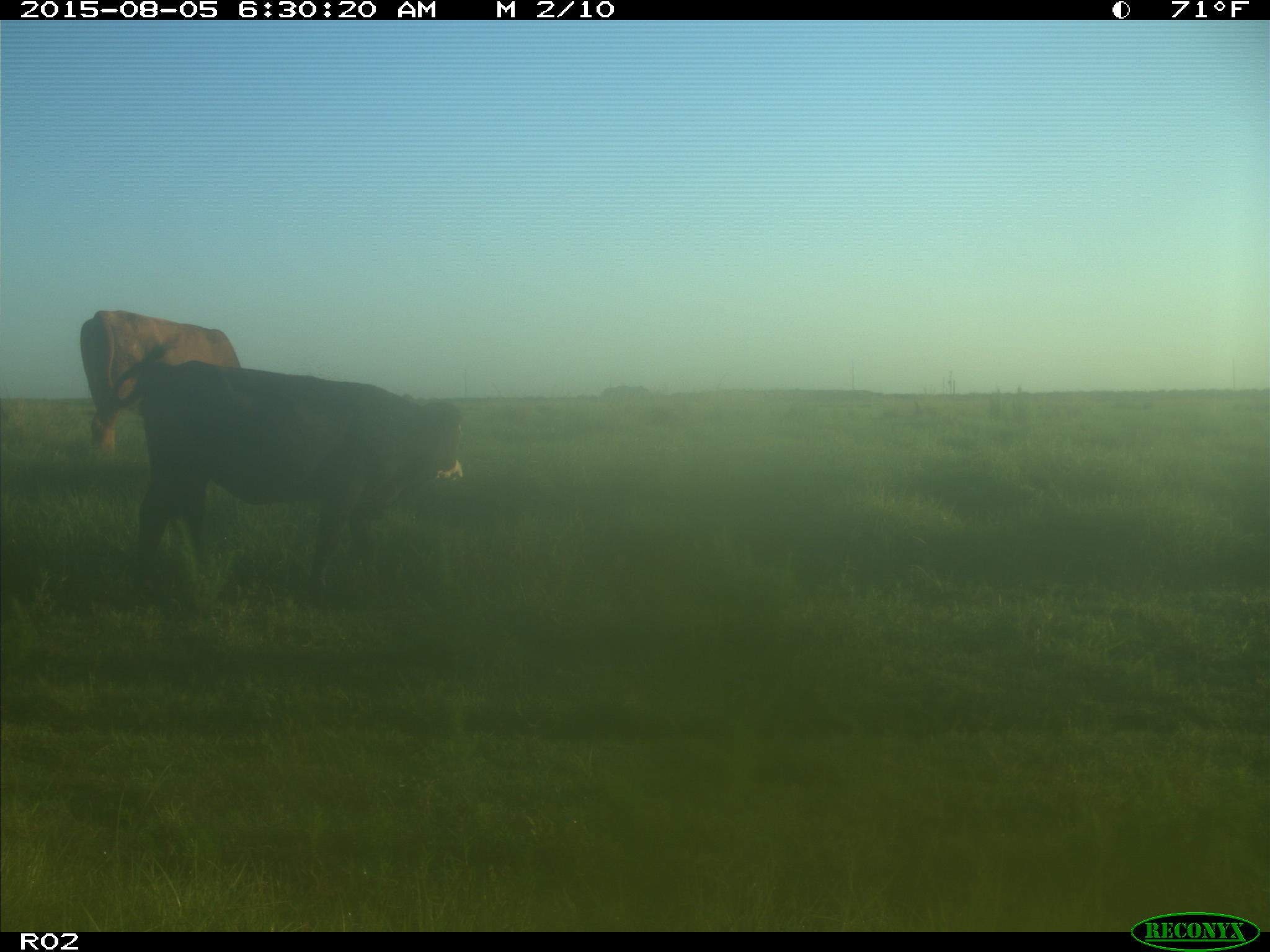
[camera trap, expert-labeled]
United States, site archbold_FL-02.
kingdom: Animalia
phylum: Chordata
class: Mammalia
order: Artiodactyla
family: Bovidae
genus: Bos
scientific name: Bos taurus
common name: domestic cow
Bos taurus (domestic cow).